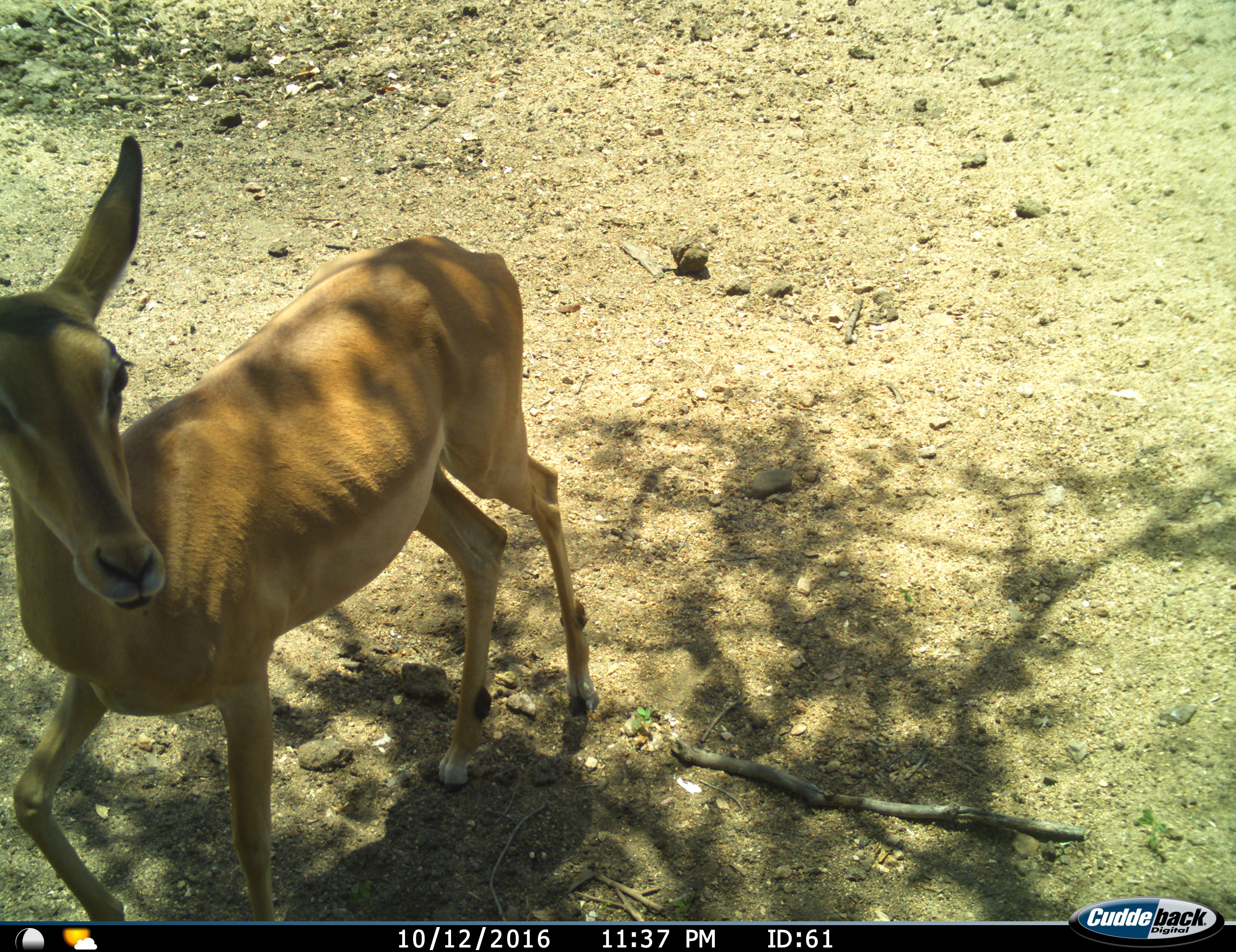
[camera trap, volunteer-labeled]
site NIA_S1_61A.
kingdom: Animalia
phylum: Chordata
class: Mammalia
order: Artiodactyla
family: Bovidae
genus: Aepyceros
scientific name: Aepyceros melampus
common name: impala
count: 1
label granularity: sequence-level